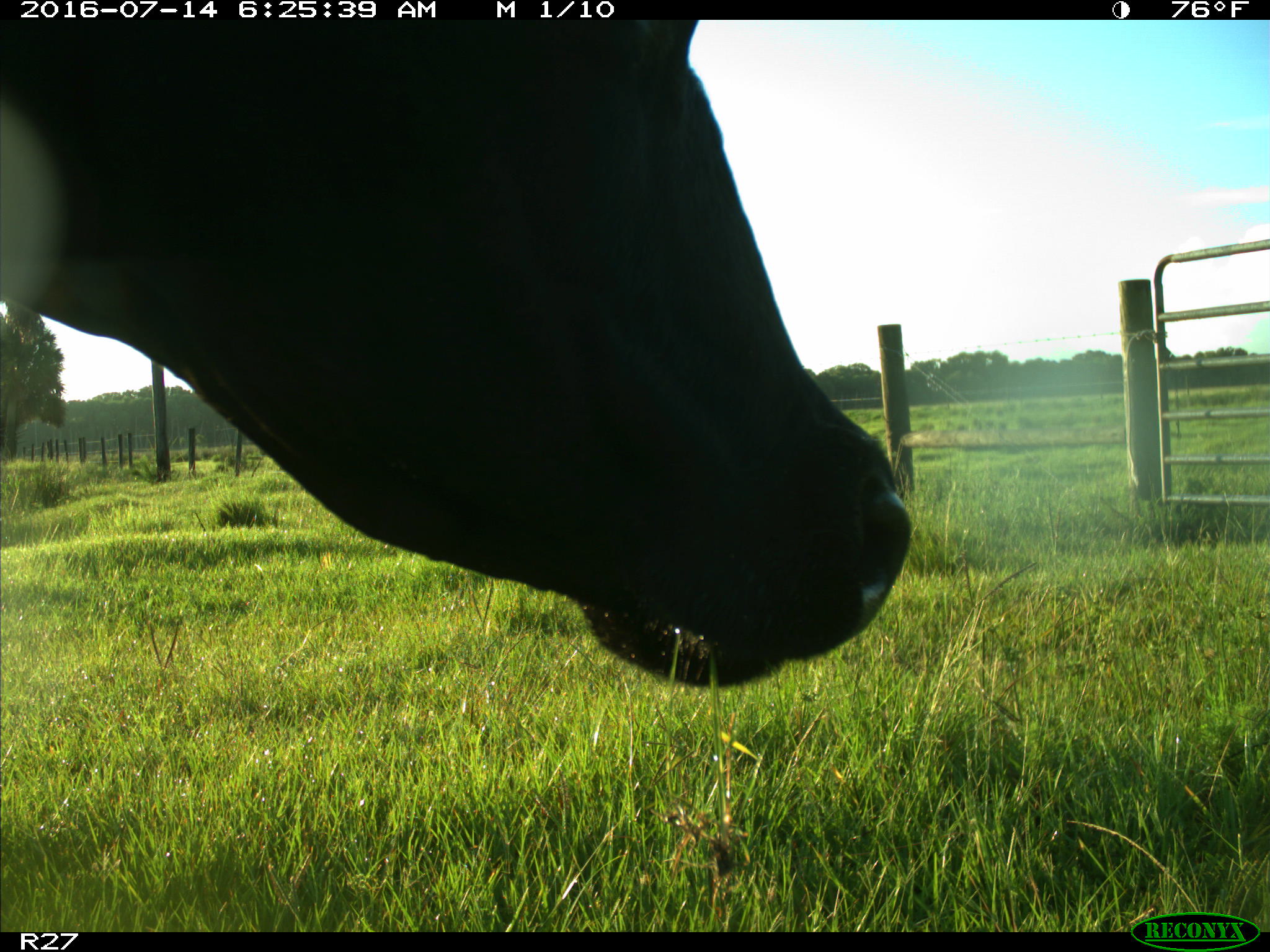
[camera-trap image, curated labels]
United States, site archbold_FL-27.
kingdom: Animalia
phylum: Chordata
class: Mammalia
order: Artiodactyla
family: Bovidae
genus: Bos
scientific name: Bos taurus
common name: domestic cow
Bos taurus (domestic cow).